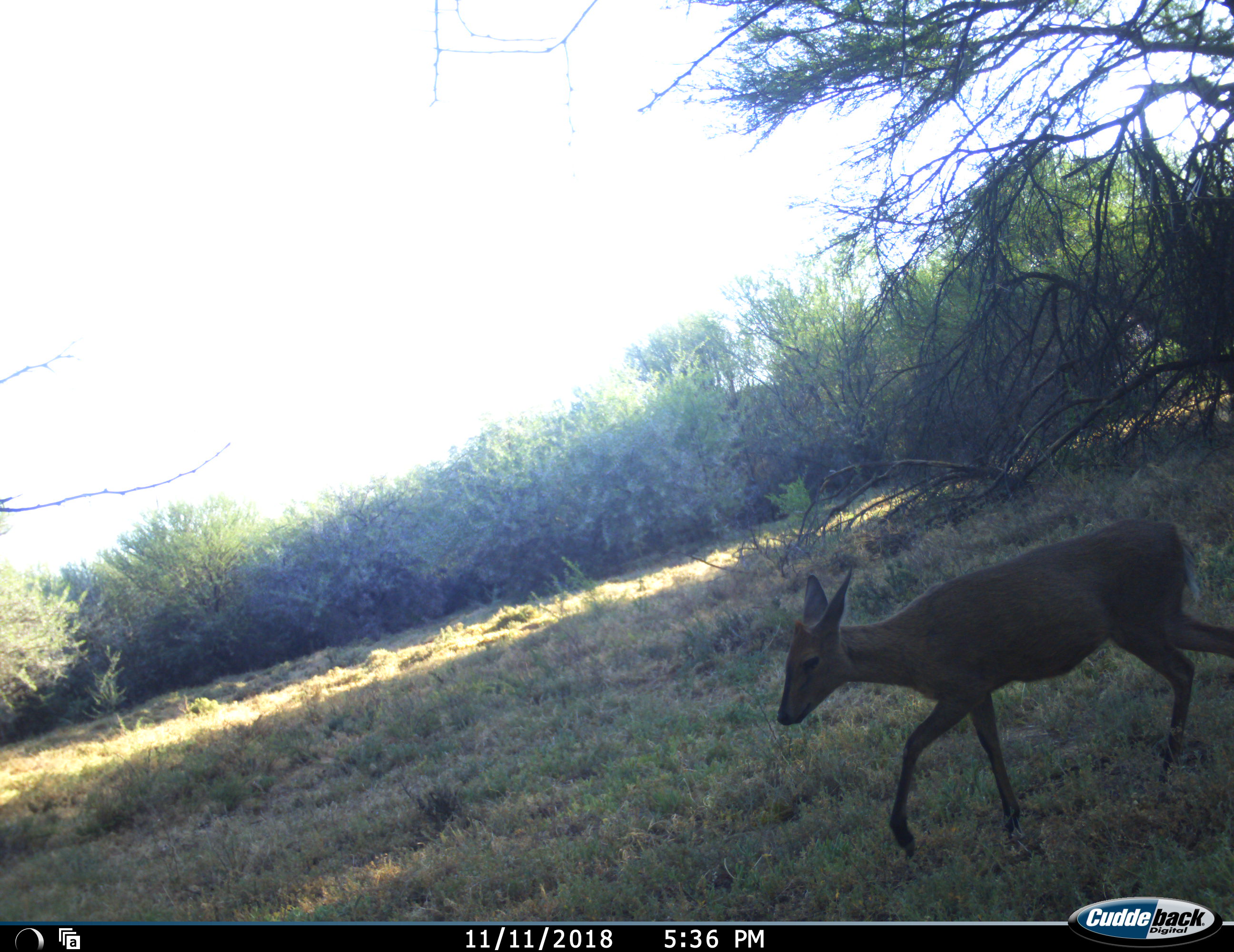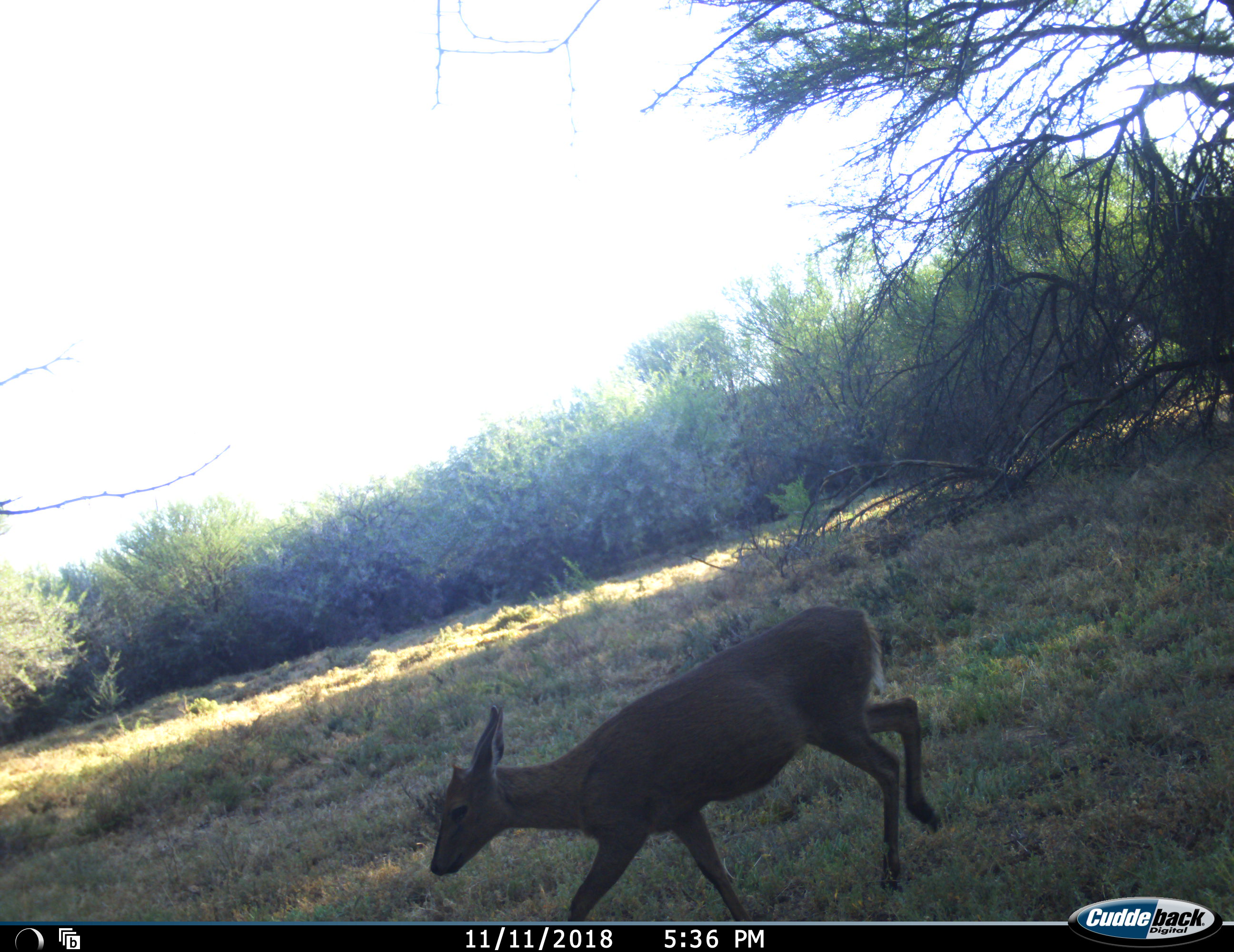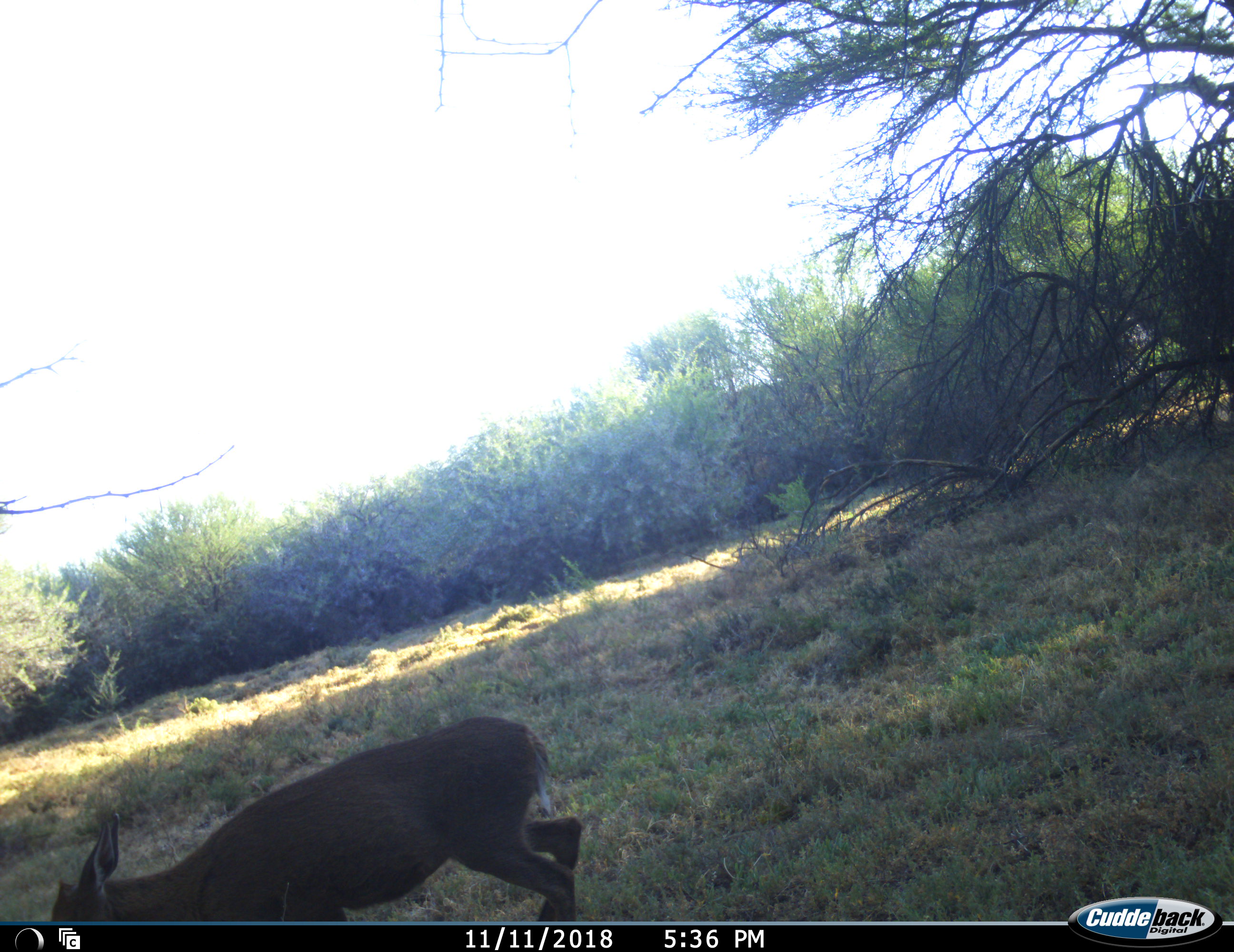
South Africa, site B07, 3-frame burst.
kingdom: Animalia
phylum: Chordata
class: Mammalia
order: Artiodactyla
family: Bovidae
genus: Sylvicapra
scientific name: Sylvicapra grimmia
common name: common grey duiker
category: duikercommongrey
Duikercommongrey (common grey duiker) (Sylvicapra grimmia), count 1. Behavior (volunteer vote fractions): standing 0%, resting 0%, moving 100%, interacting 0%. Young present (vote fraction): 0%. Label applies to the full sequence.